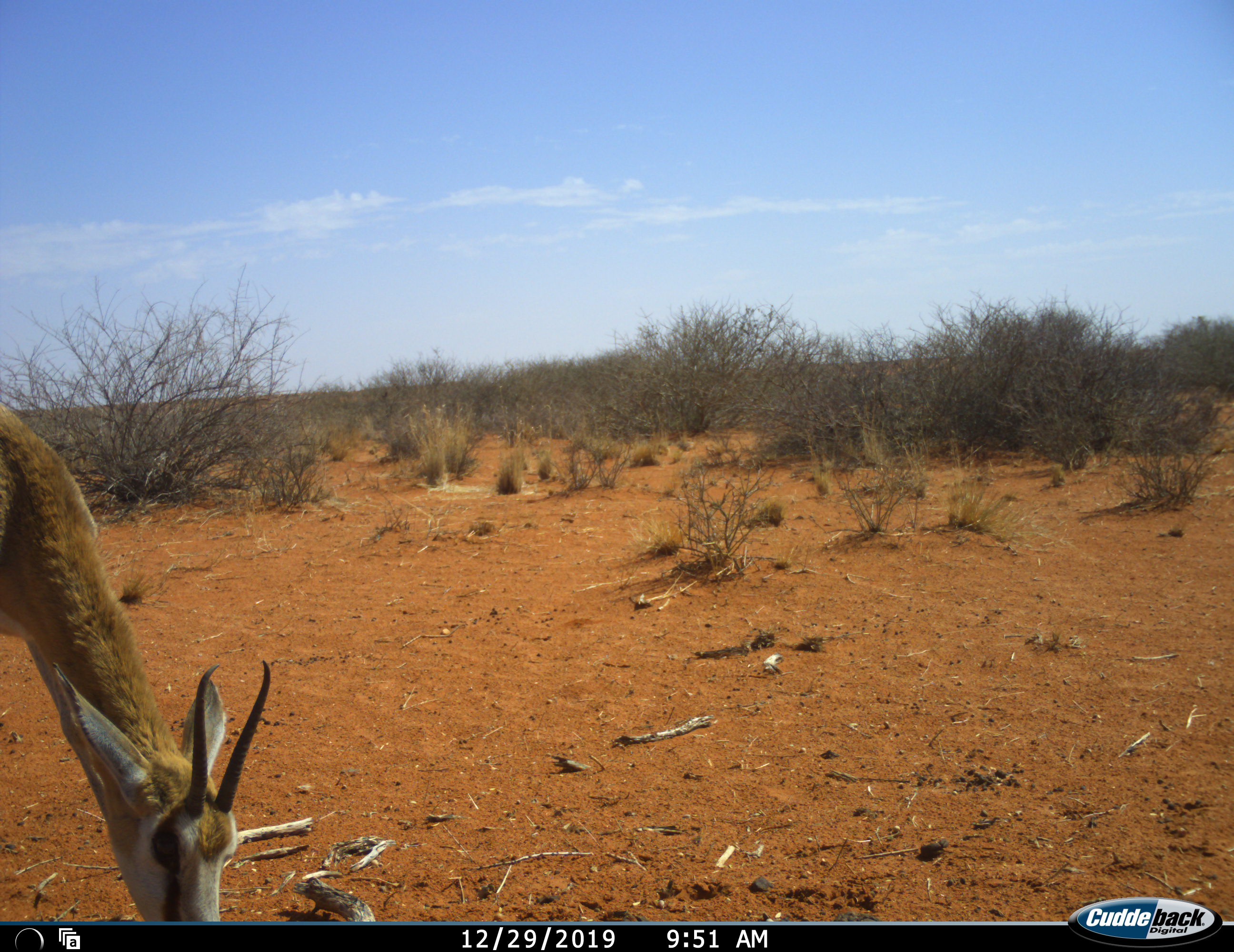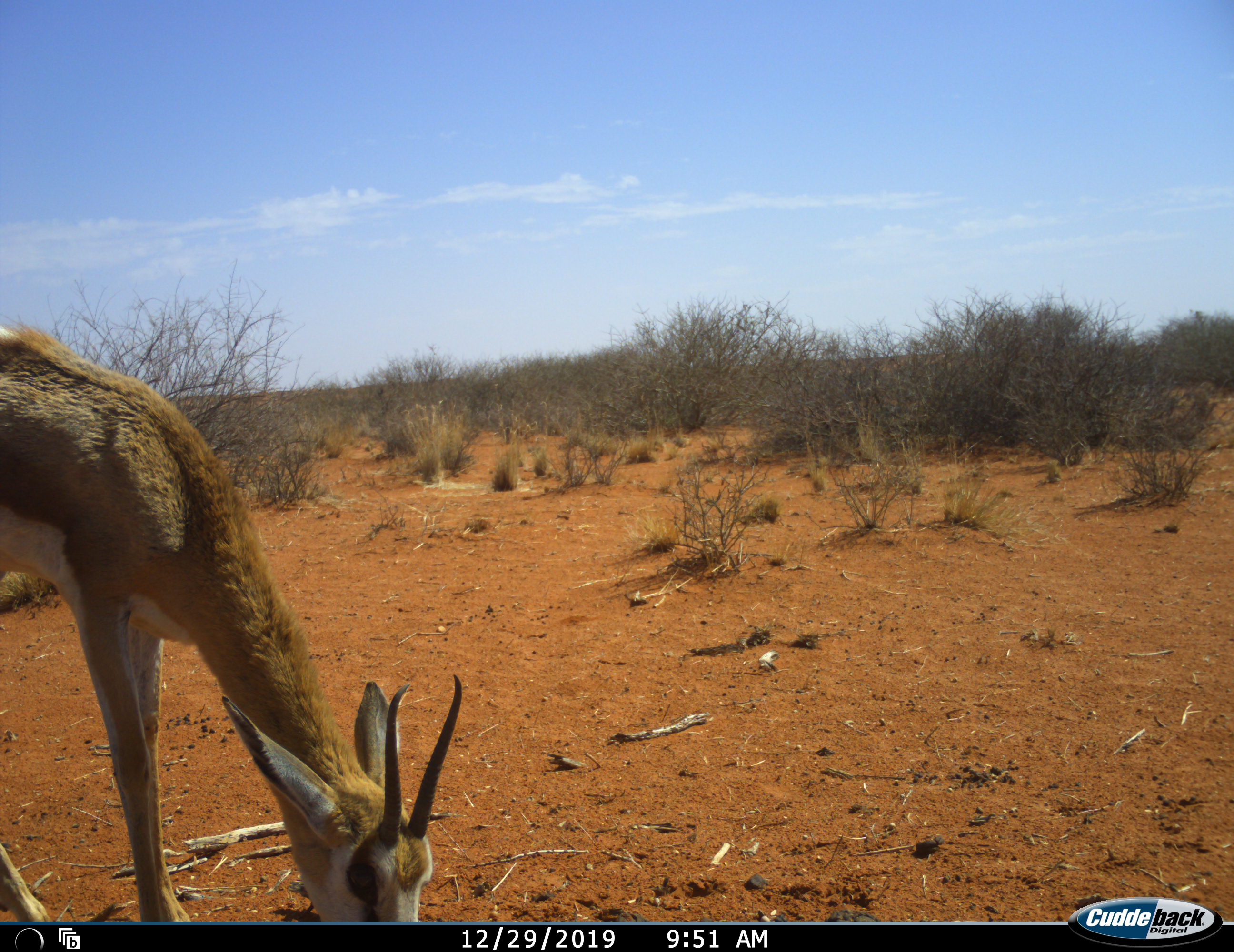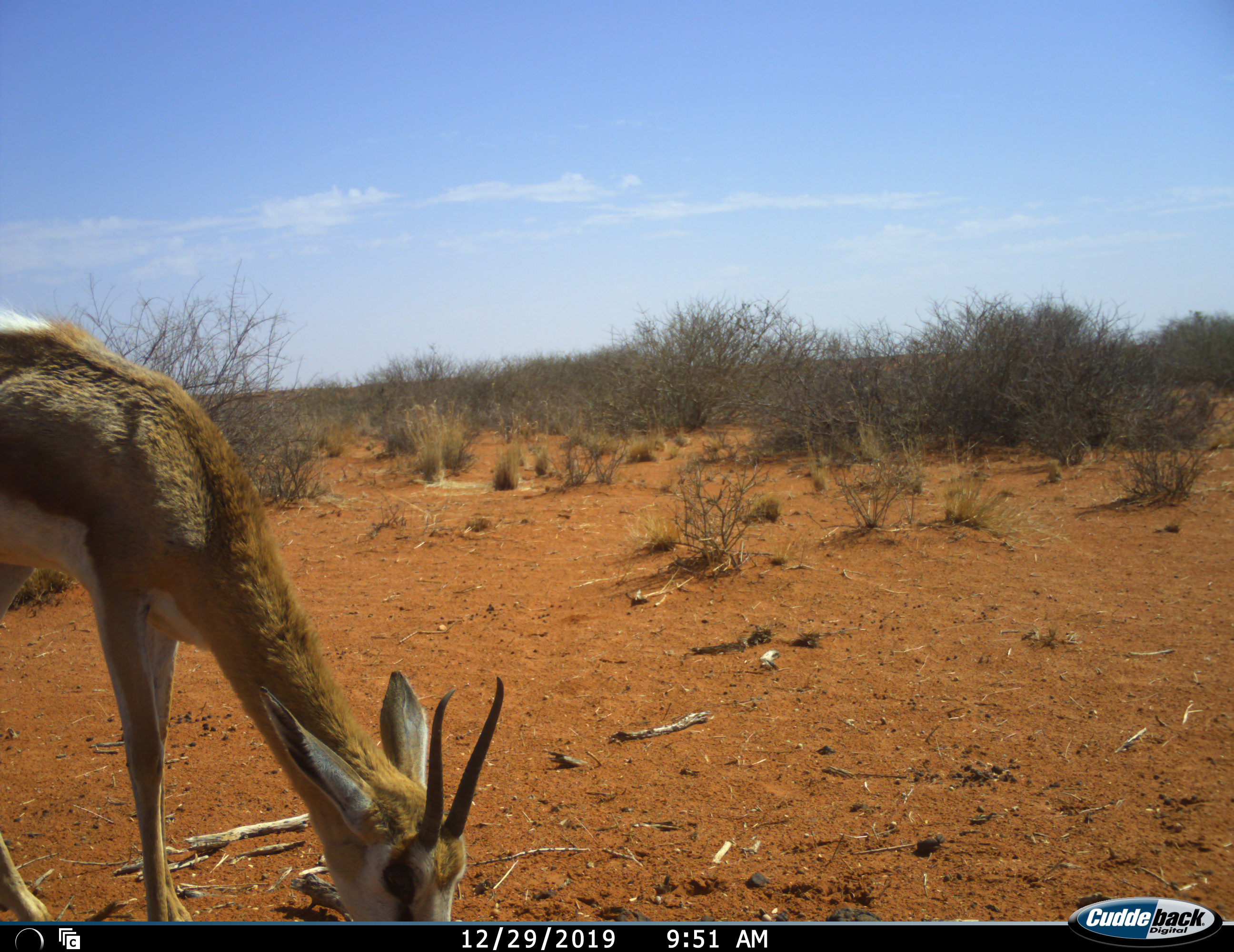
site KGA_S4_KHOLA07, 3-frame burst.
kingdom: Animalia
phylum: Chordata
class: Mammalia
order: Artiodactyla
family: Bovidae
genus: Antidorcas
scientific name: Antidorcas marsupialis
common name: springbok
Springbok (Antidorcas marsupialis), count 1. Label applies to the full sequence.